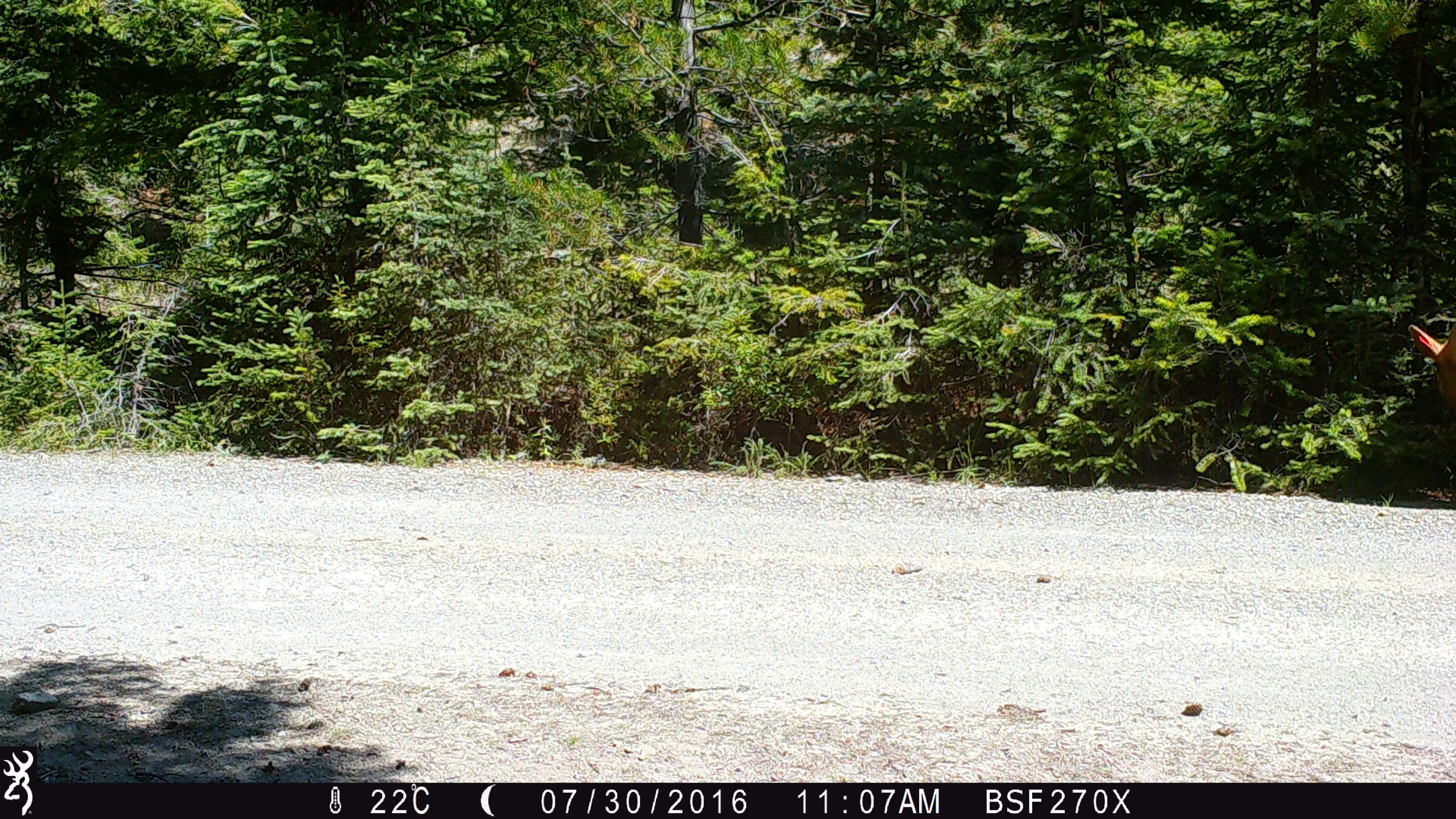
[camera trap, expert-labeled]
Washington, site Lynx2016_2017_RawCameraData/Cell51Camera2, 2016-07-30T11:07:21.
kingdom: Animalia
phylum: Chordata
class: Mammalia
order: Artiodactyla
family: Bovidae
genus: Bos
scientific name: Bos taurus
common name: domestic cattle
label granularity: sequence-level